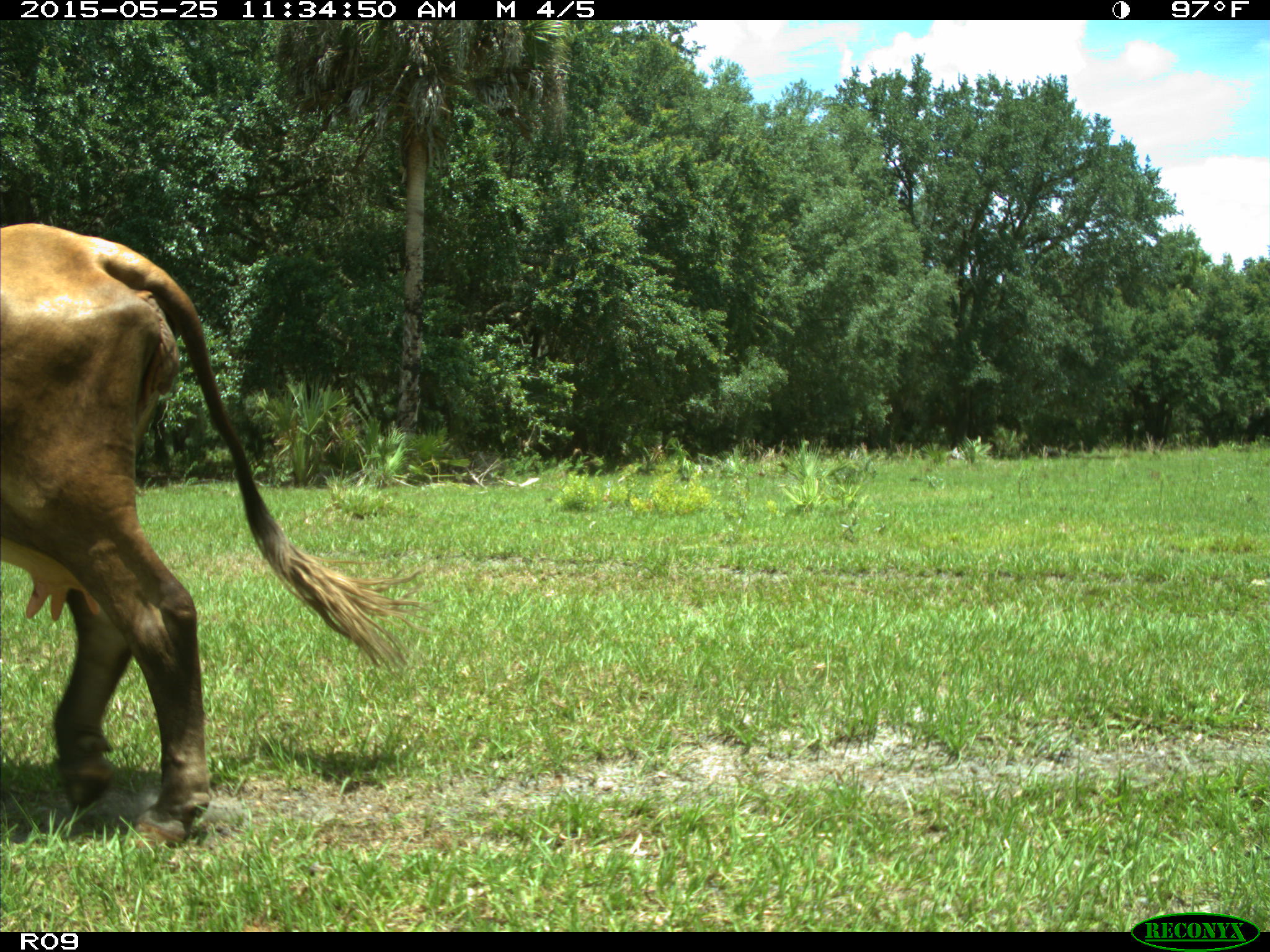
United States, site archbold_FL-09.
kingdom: Animalia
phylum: Chordata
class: Mammalia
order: Artiodactyla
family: Bovidae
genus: Bos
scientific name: Bos taurus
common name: domestic cow